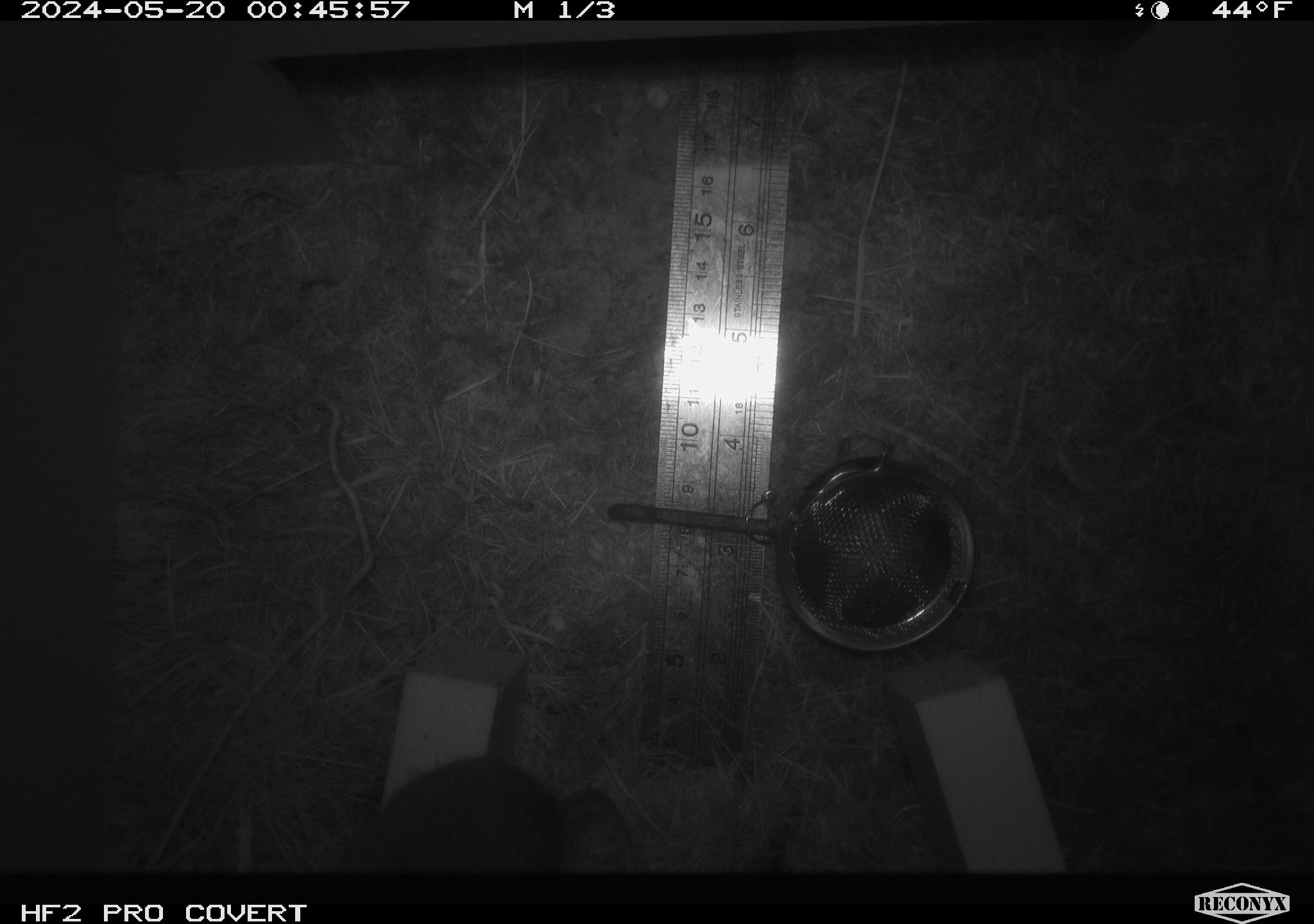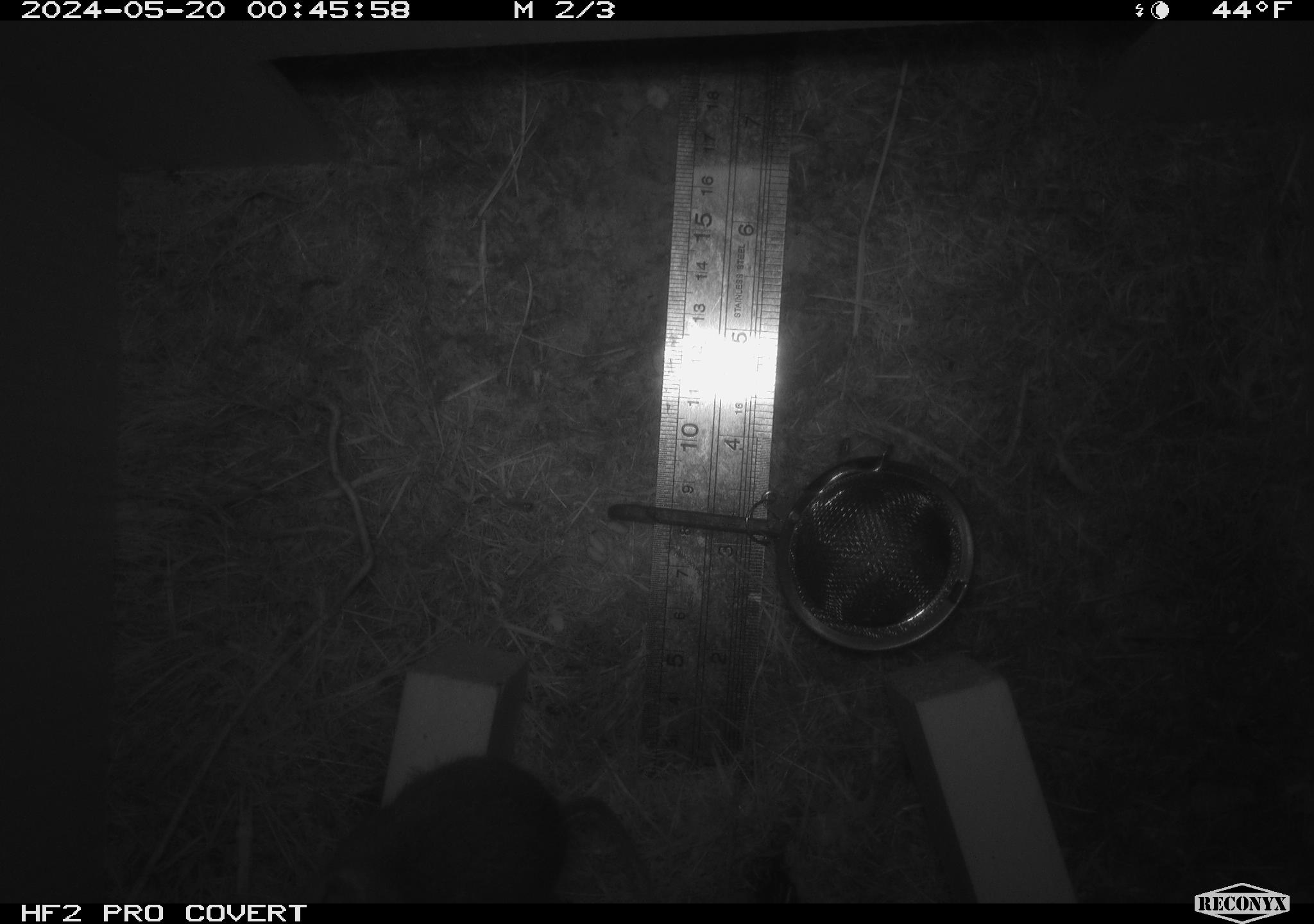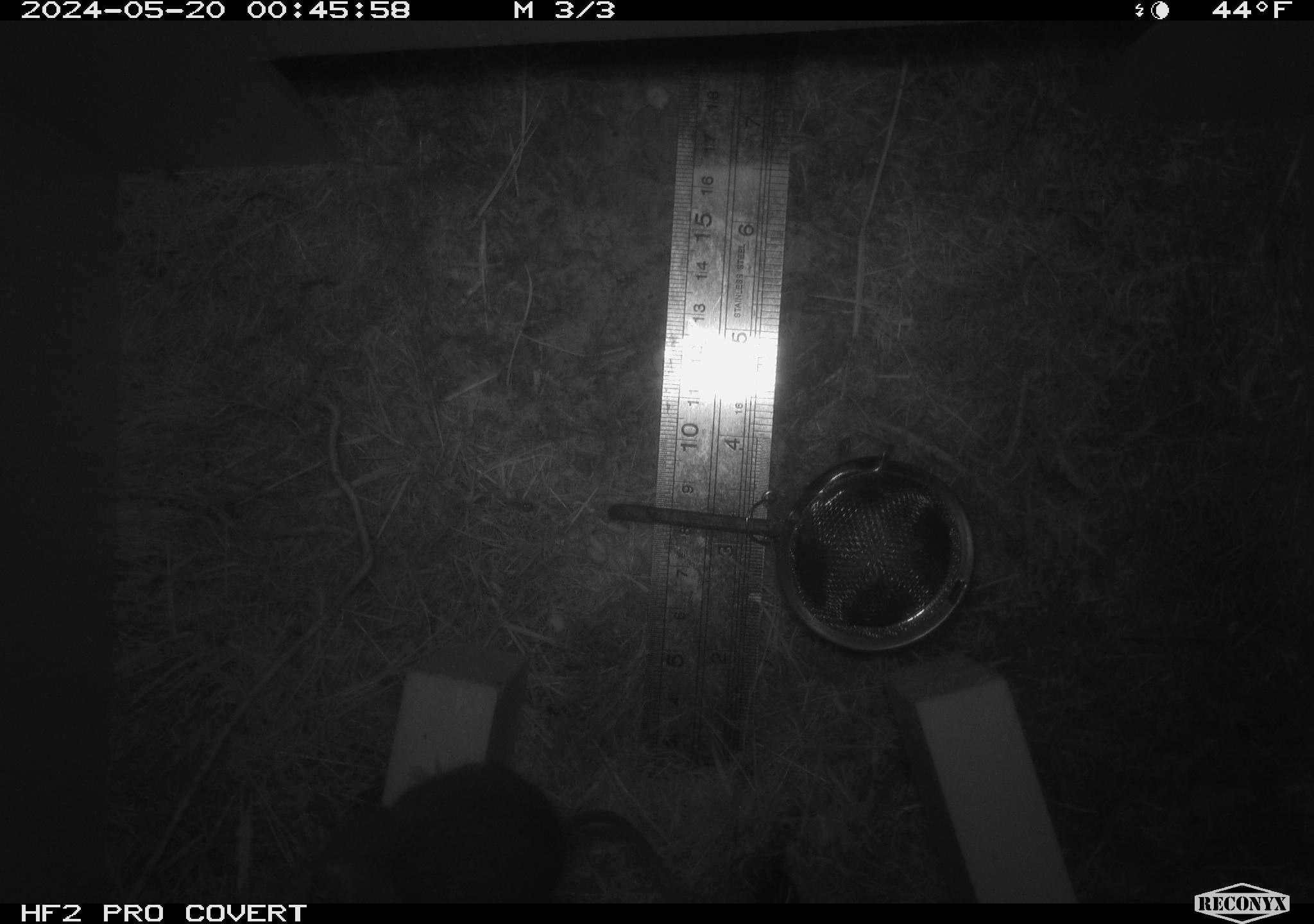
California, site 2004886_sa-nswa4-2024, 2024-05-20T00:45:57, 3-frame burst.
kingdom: Animalia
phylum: Chordata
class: Mammalia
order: Rodentia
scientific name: Rodentia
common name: rodent